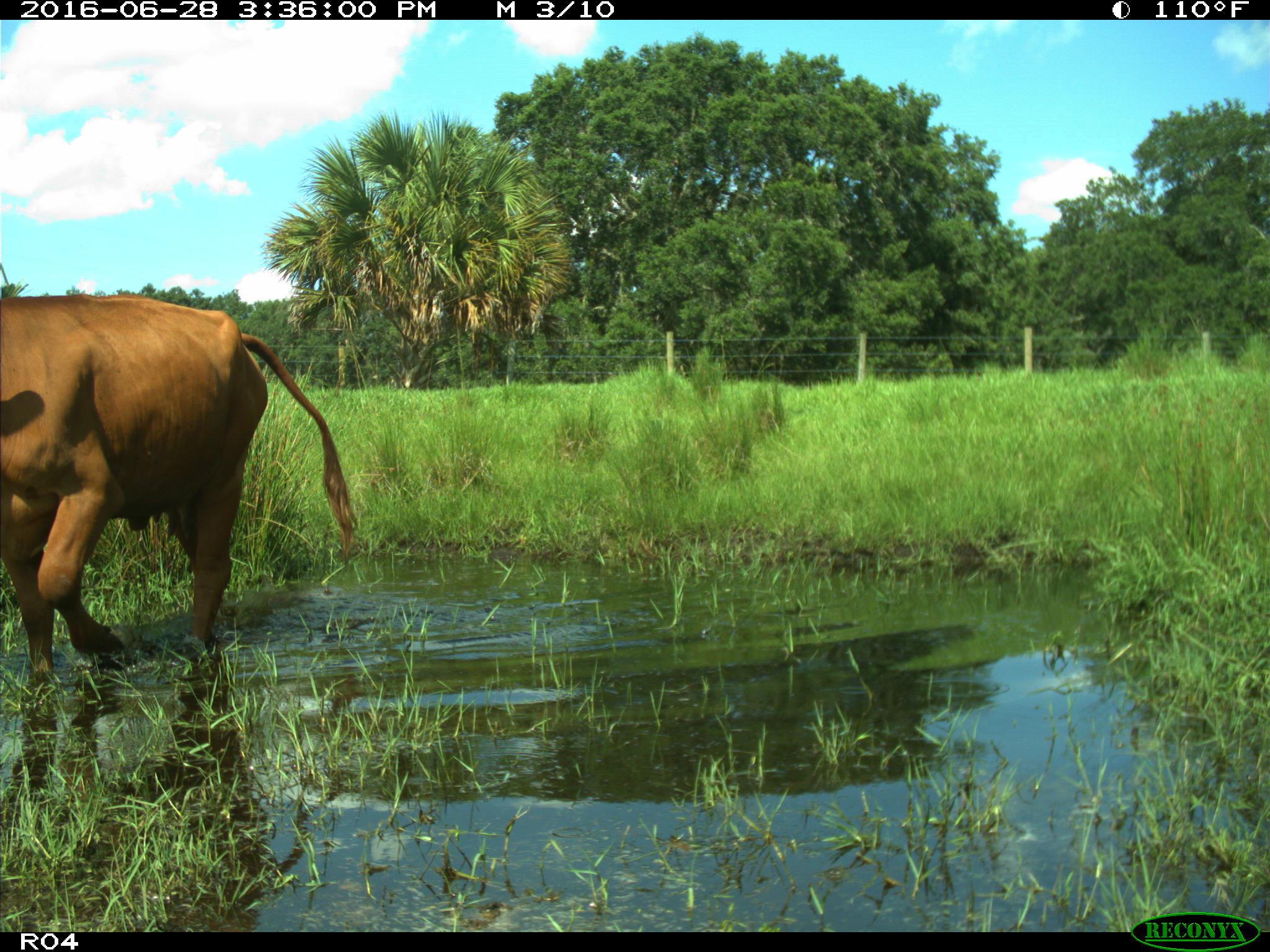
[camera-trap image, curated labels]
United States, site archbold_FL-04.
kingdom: Animalia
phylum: Chordata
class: Mammalia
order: Artiodactyla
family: Bovidae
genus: Bos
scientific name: Bos taurus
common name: domestic cow